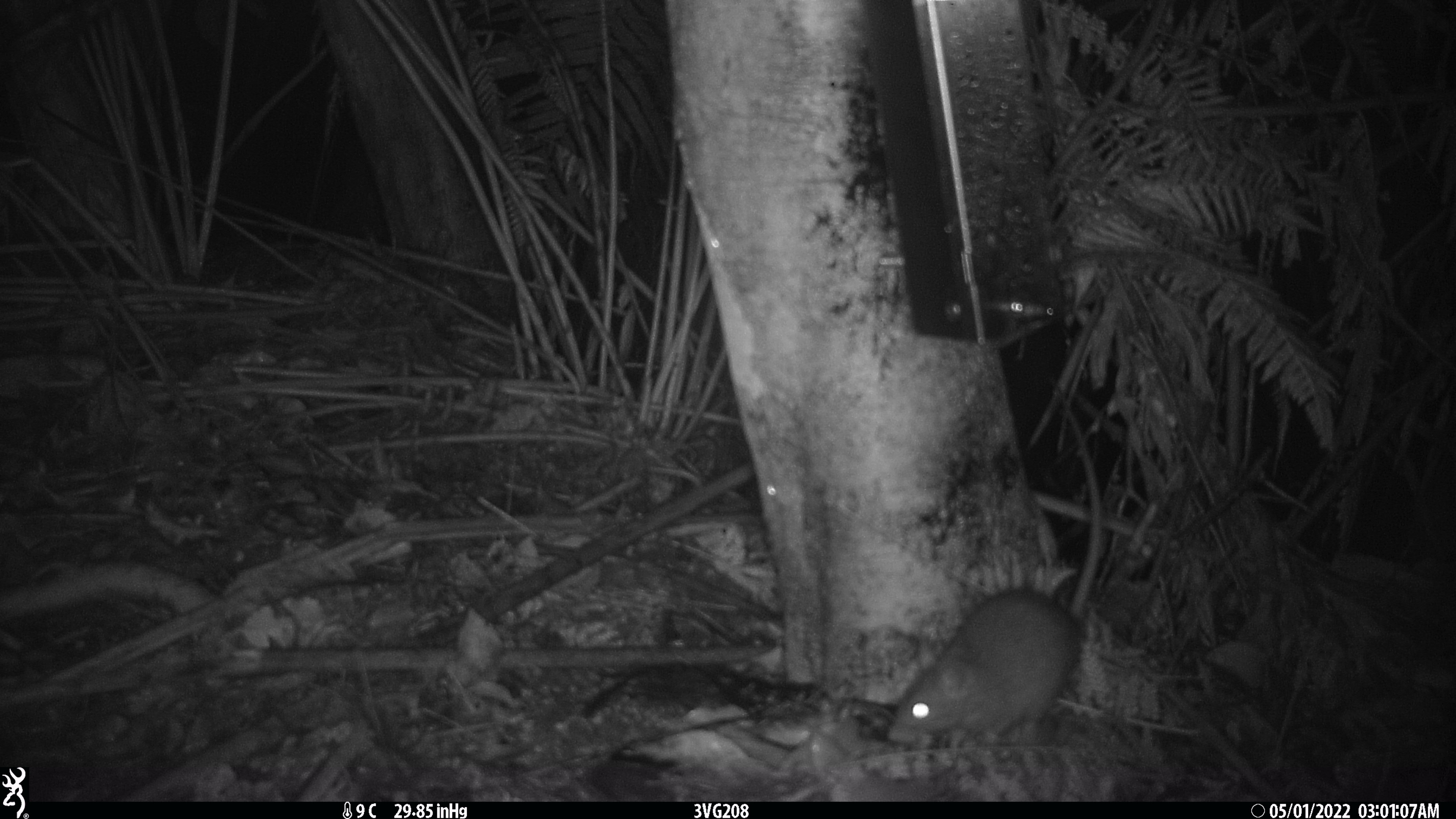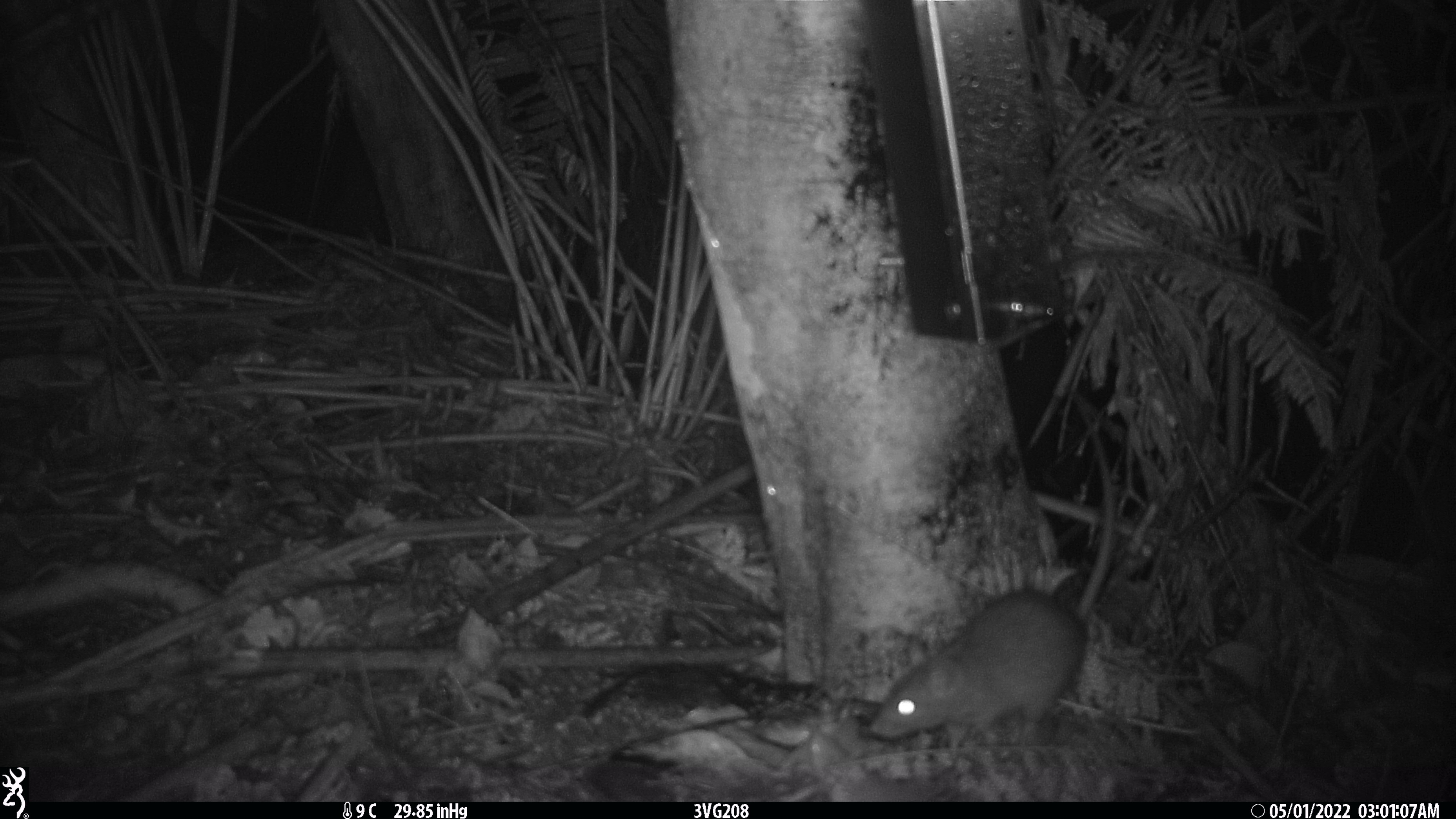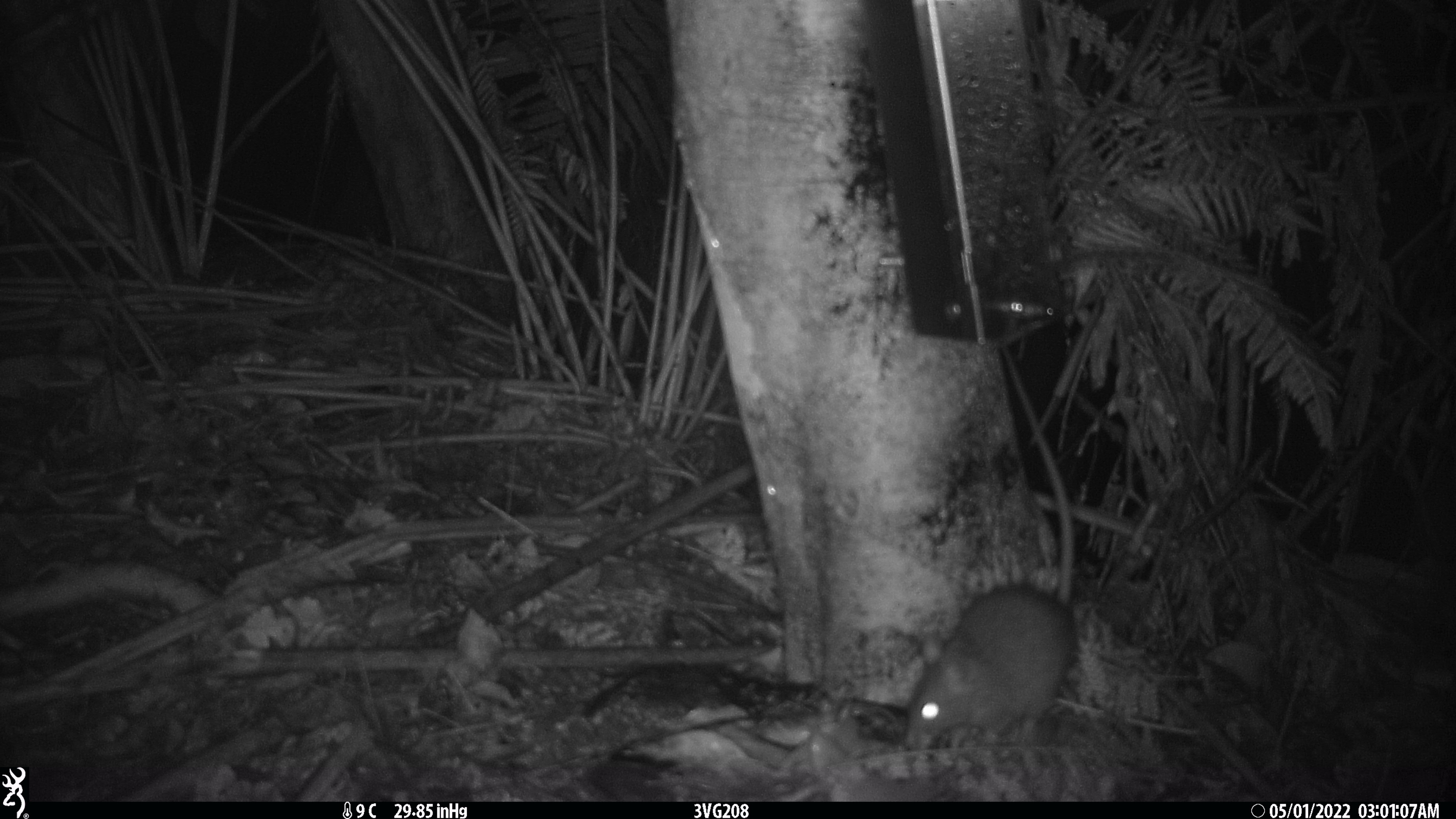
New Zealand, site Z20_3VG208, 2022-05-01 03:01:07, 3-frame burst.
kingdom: Animalia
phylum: Chordata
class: Mammalia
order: Rodentia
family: Muridae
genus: Rattus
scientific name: Rattus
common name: rat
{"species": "rat (Rattus)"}